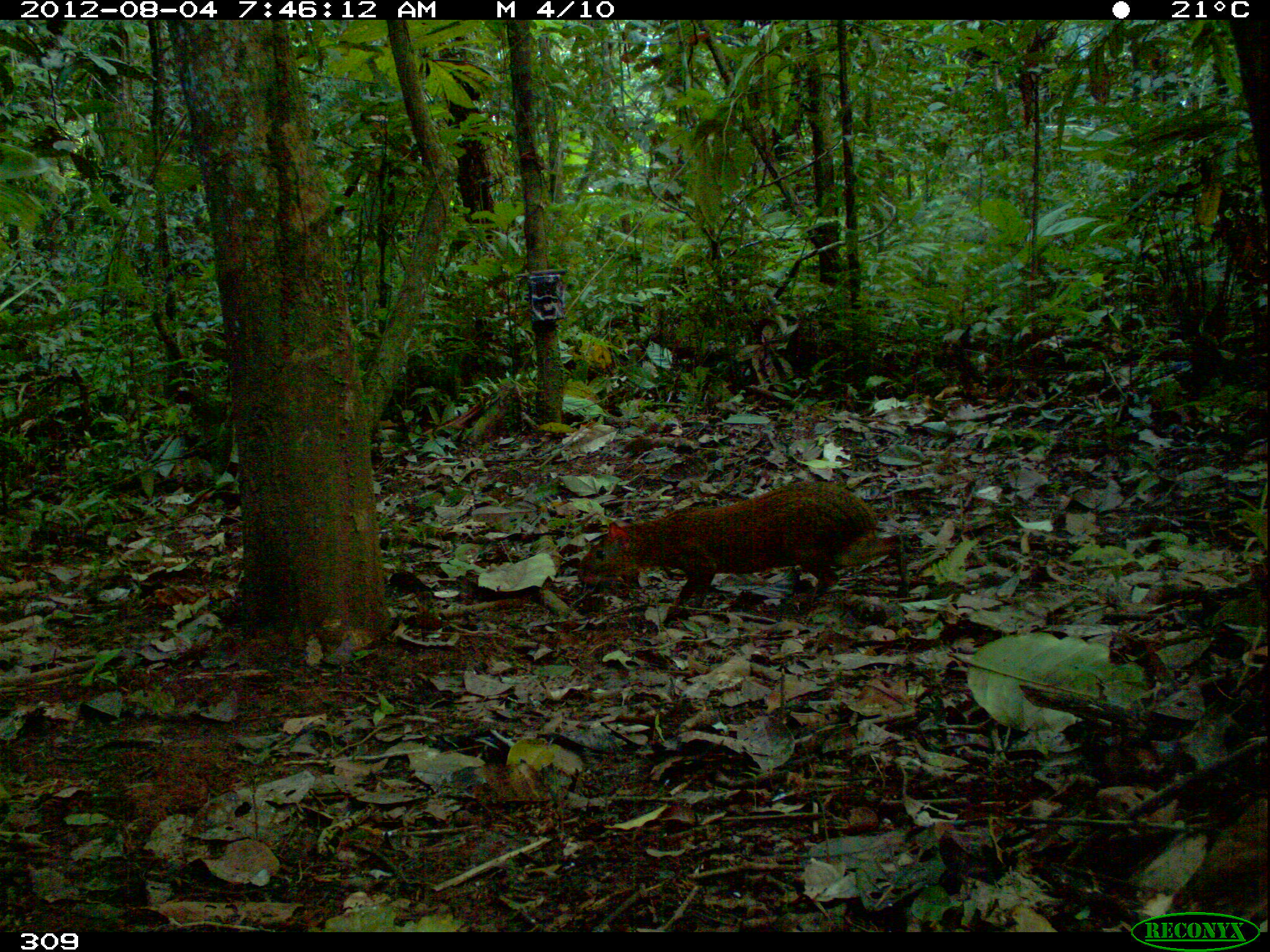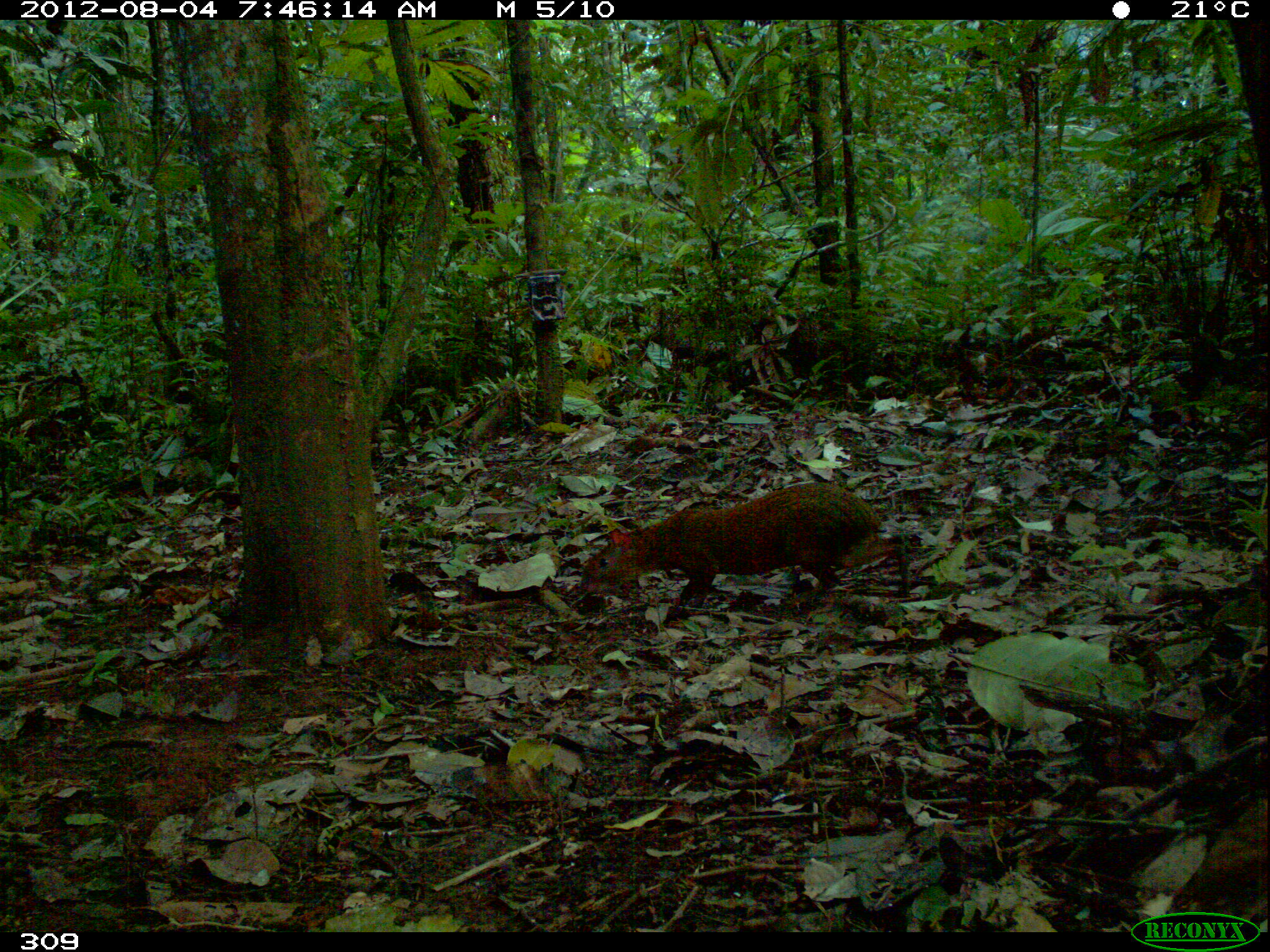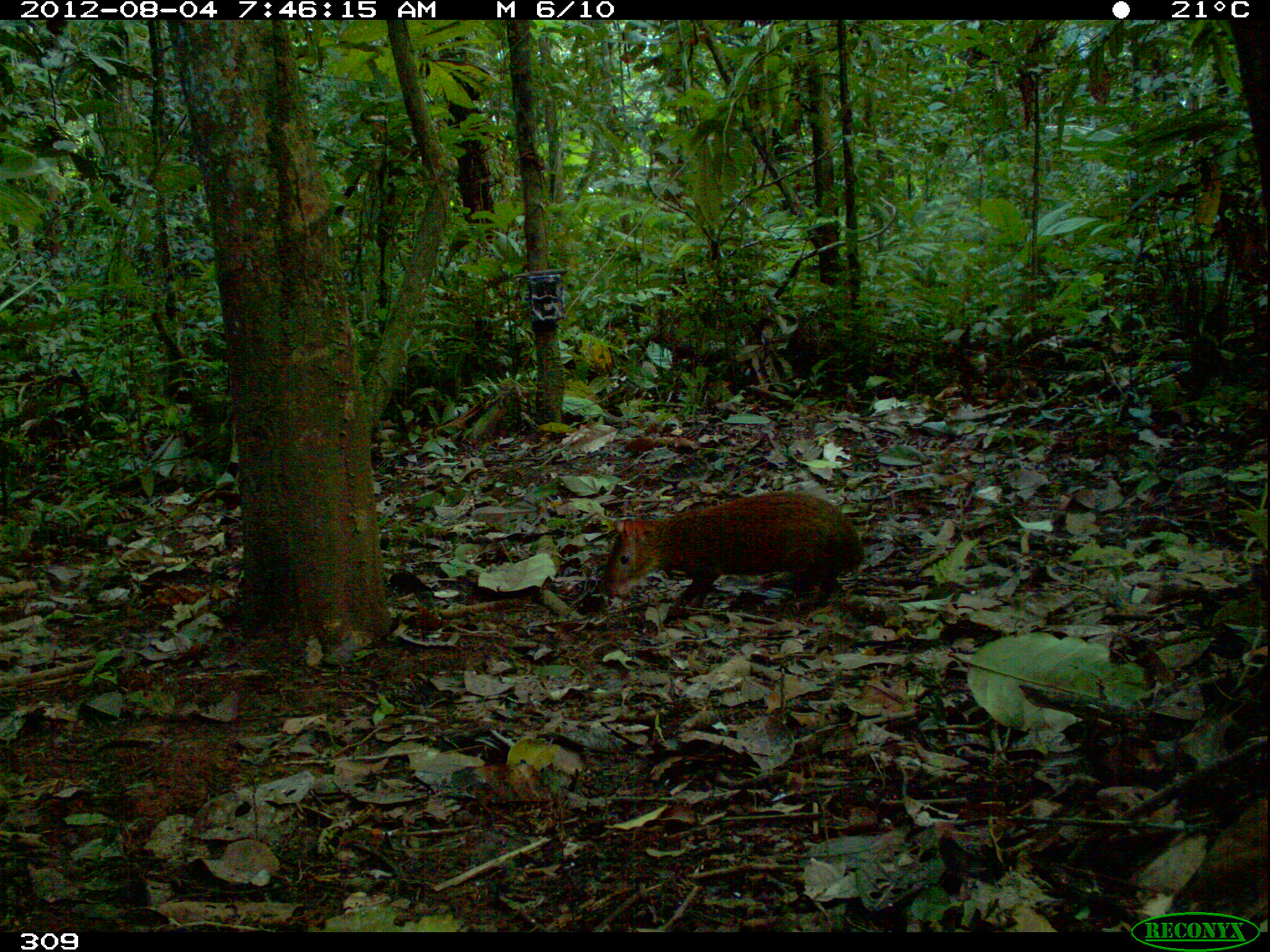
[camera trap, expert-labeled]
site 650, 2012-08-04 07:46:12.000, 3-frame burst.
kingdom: Animalia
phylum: Chordata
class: Mammalia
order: Rodentia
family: Dasyproctidae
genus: Dasyprocta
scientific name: Dasyprocta punctata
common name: central american agouti